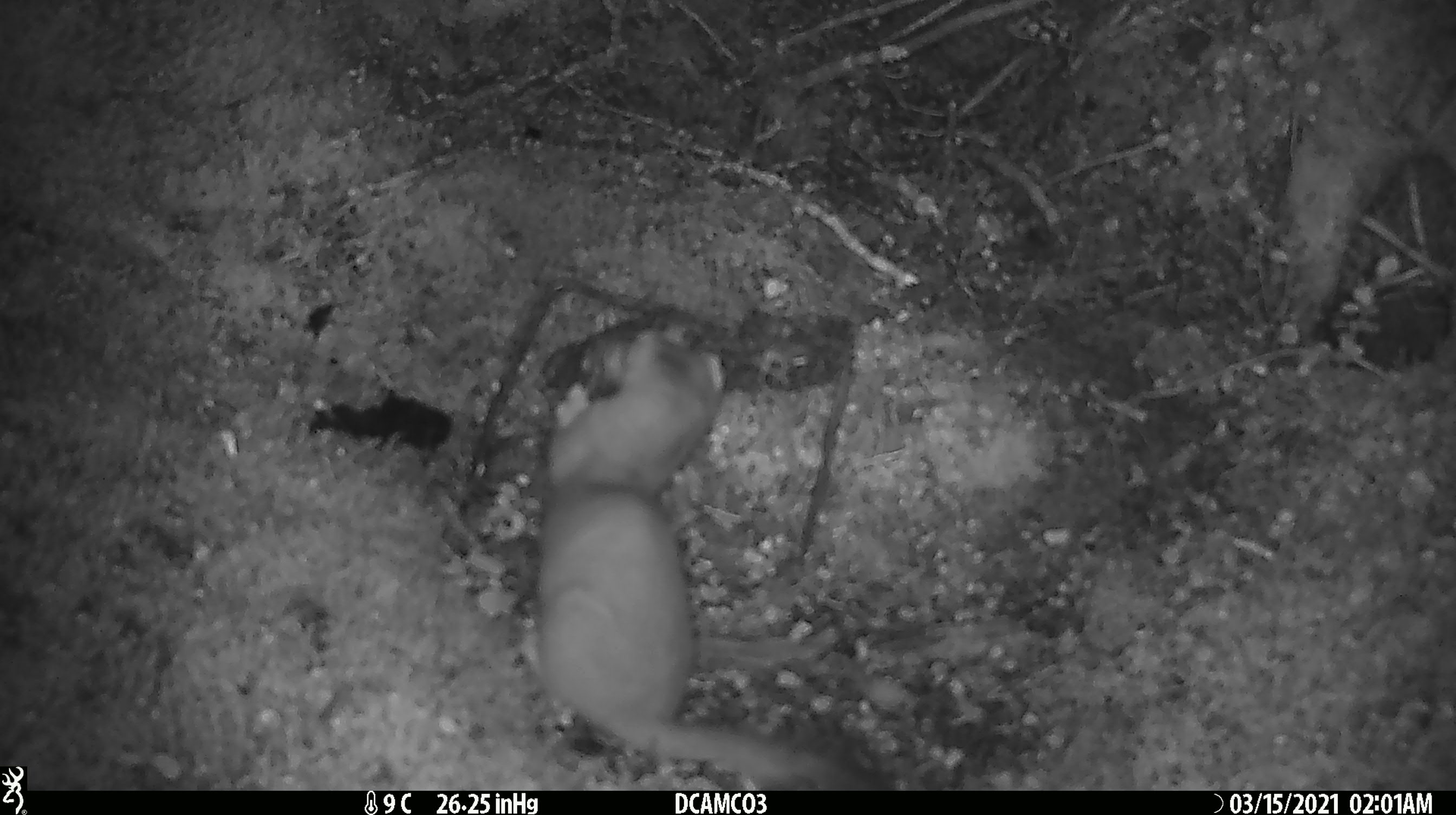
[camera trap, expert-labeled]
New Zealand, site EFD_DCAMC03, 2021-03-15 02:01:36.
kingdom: Animalia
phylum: Chordata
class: Mammalia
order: Carnivora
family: Mustelidae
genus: Mustela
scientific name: Mustela erminea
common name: stoat